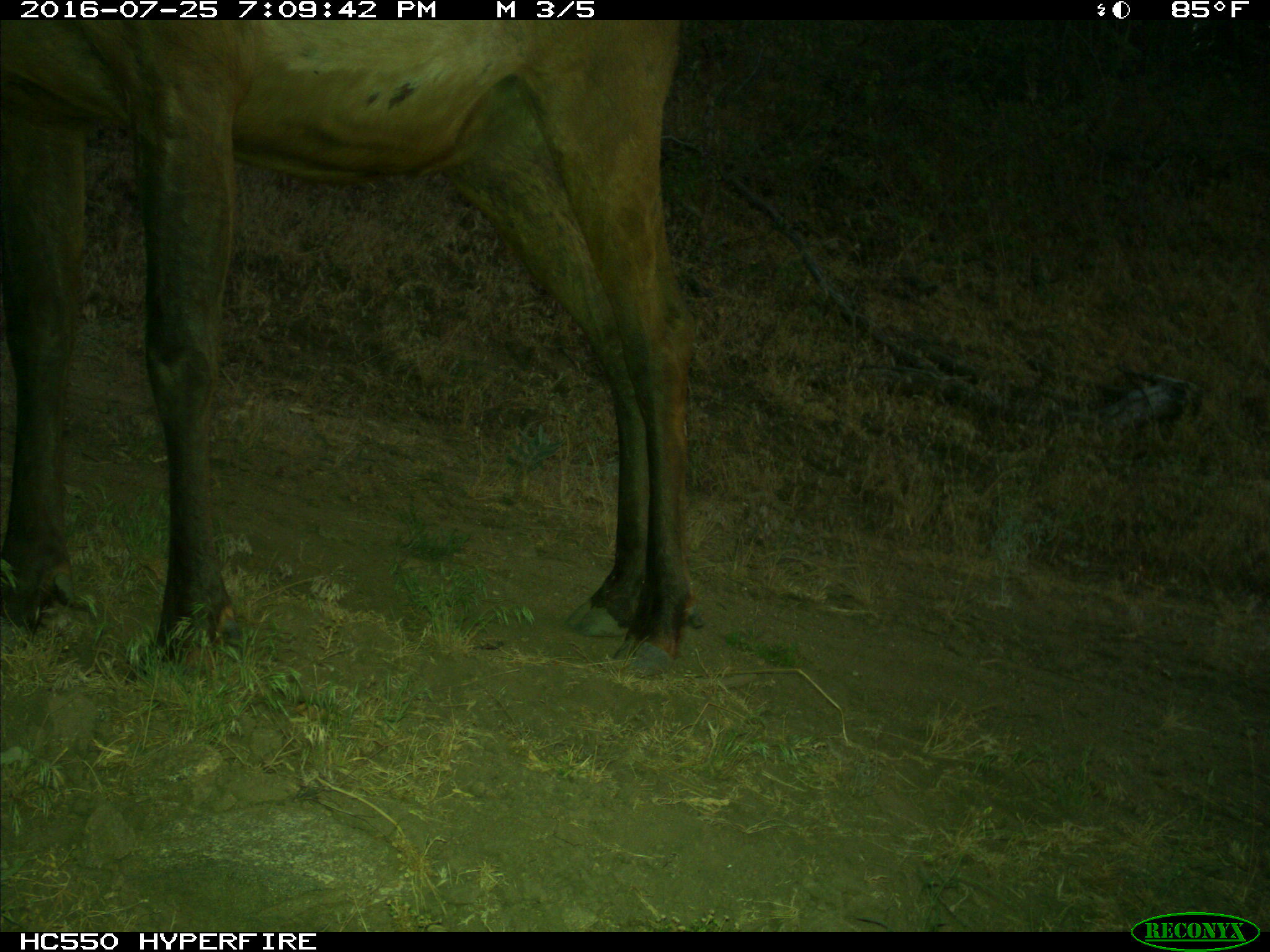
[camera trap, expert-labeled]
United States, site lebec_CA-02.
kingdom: Animalia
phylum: Chordata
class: Mammalia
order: Artiodactyla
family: Cervidae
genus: Cervus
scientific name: Cervus canadensis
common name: elk